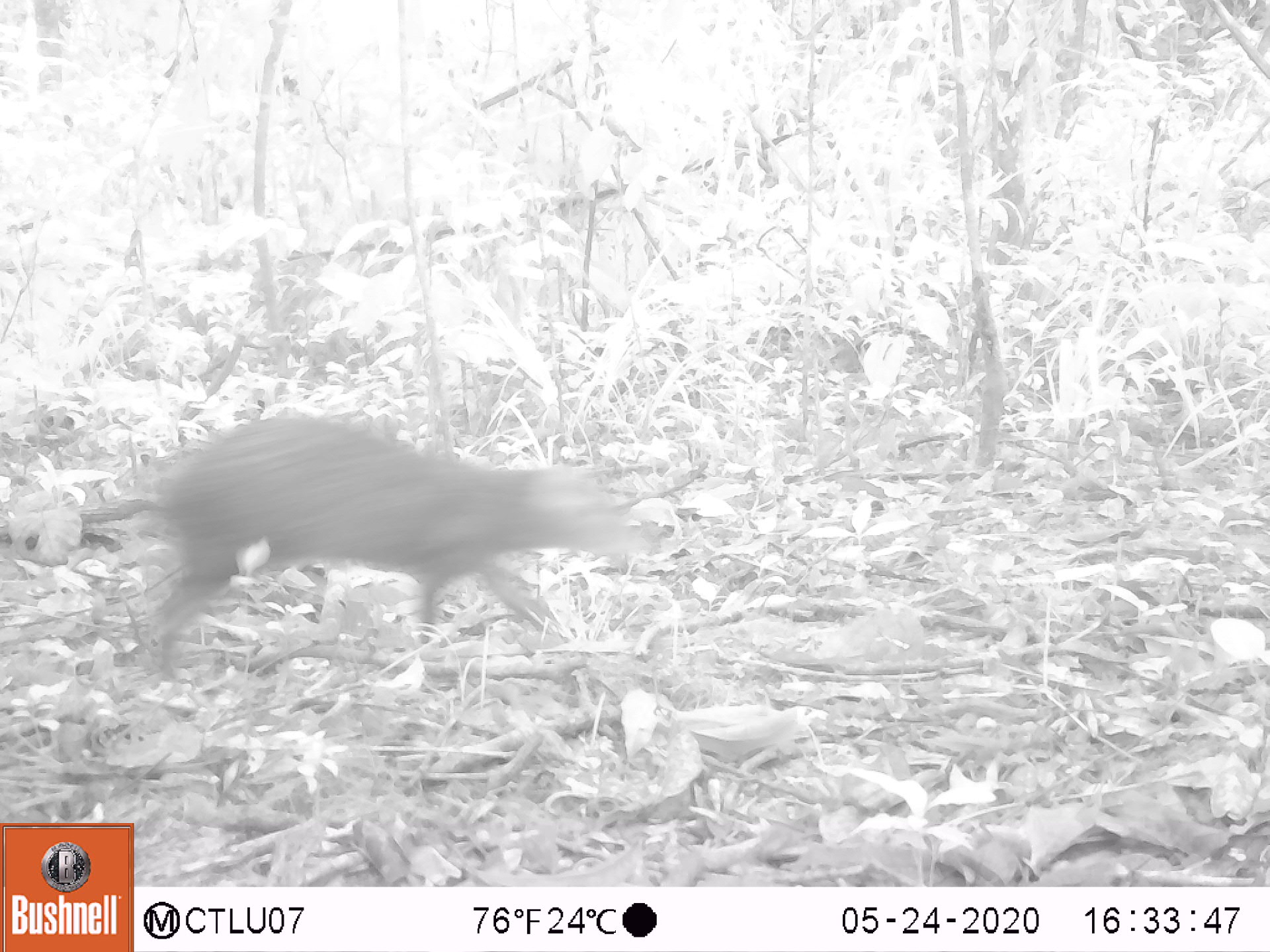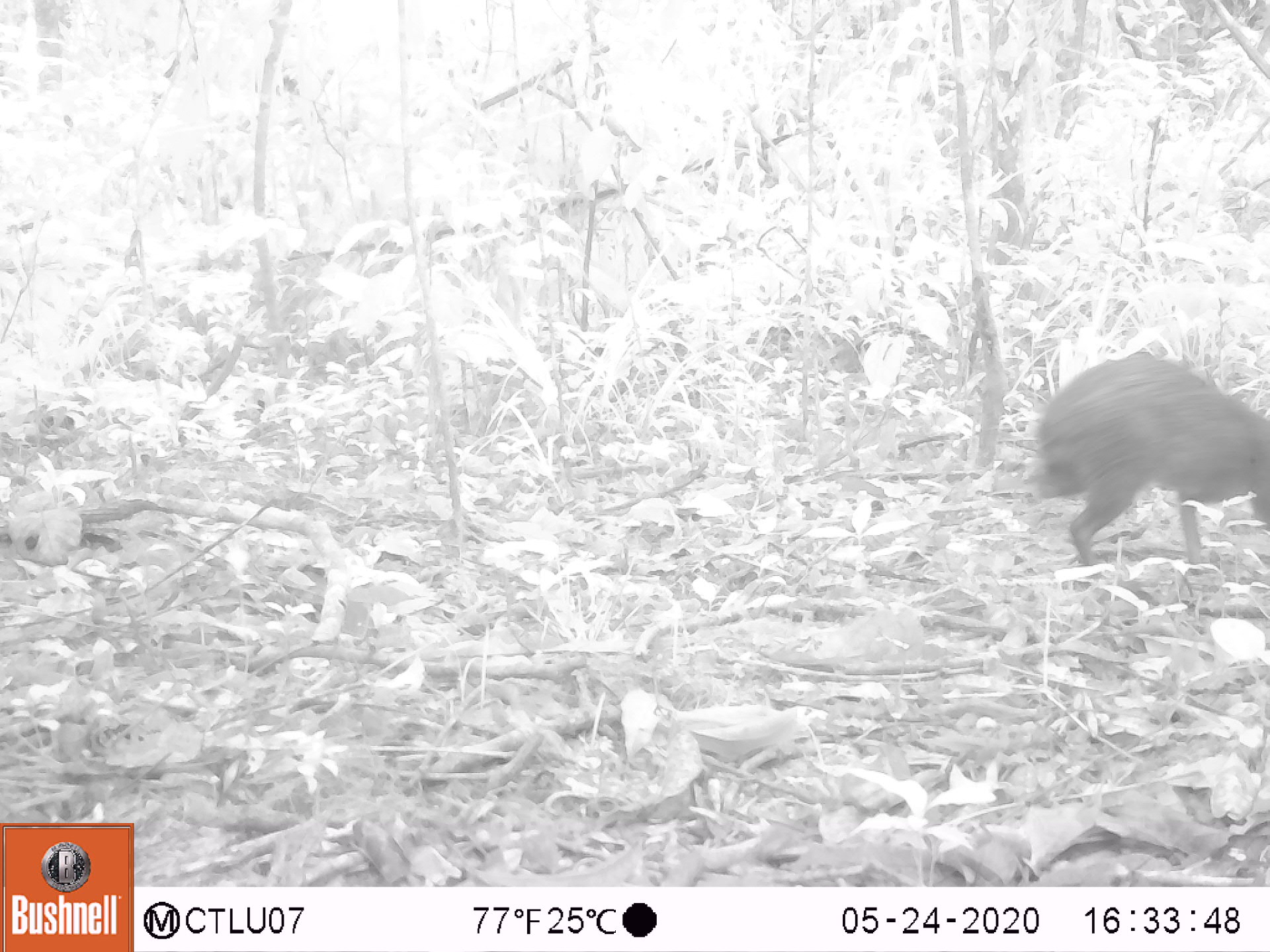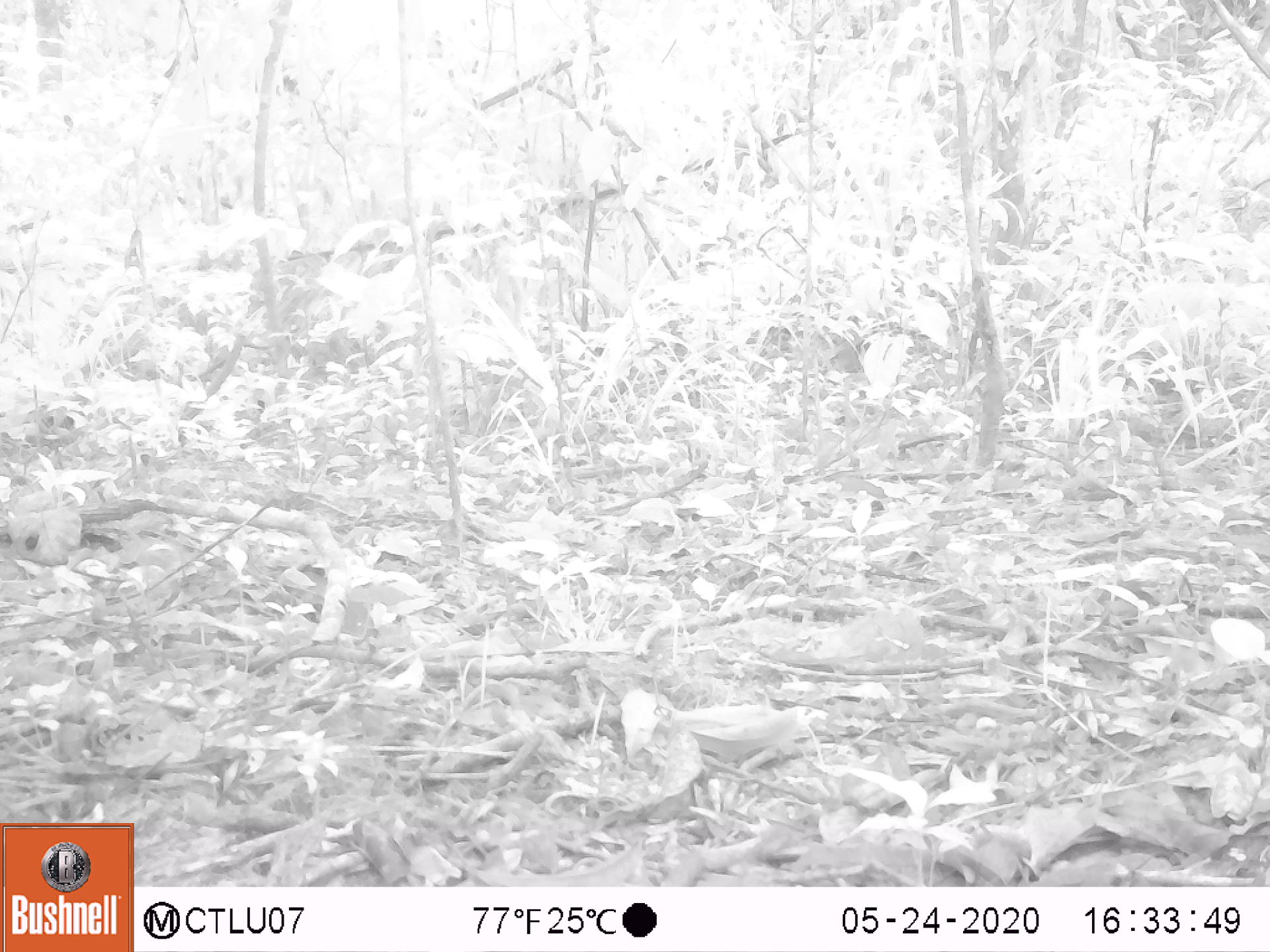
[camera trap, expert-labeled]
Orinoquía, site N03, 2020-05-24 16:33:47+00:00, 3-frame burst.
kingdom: Animalia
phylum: Chordata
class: Mammalia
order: Rodentia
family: Dasyproctidae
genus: Dasyprocta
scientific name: Dasyprocta fuliginosa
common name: black agouti